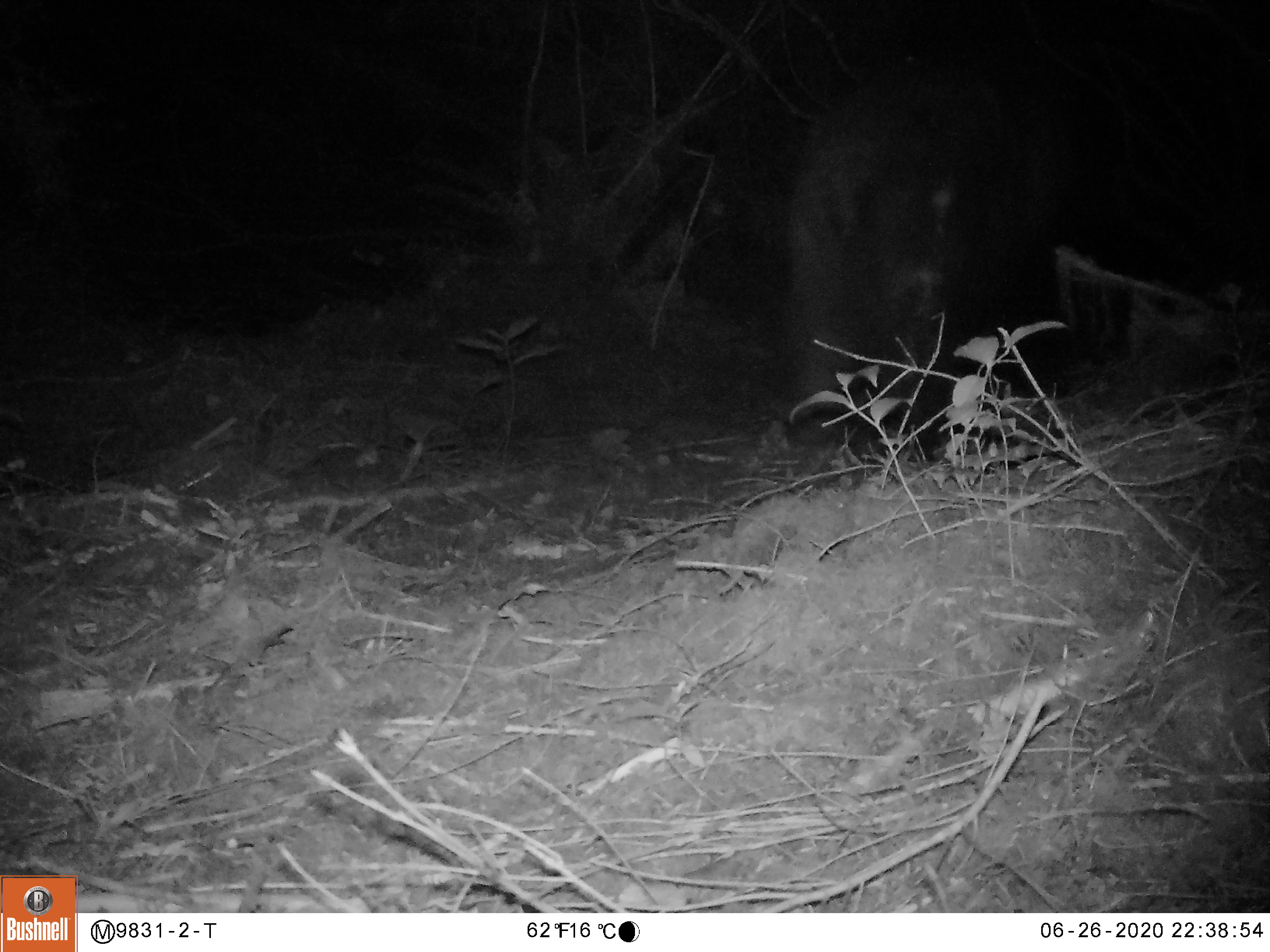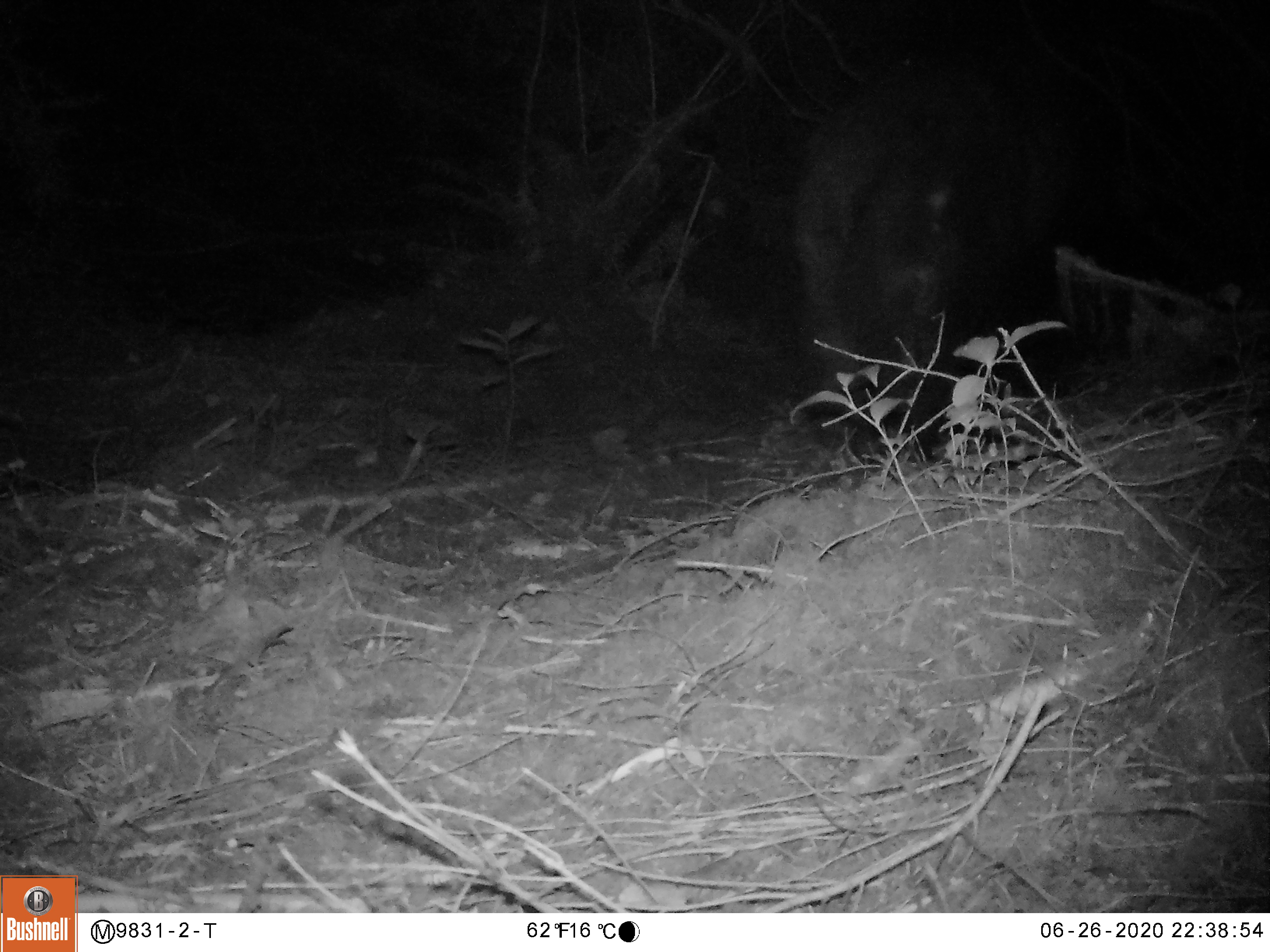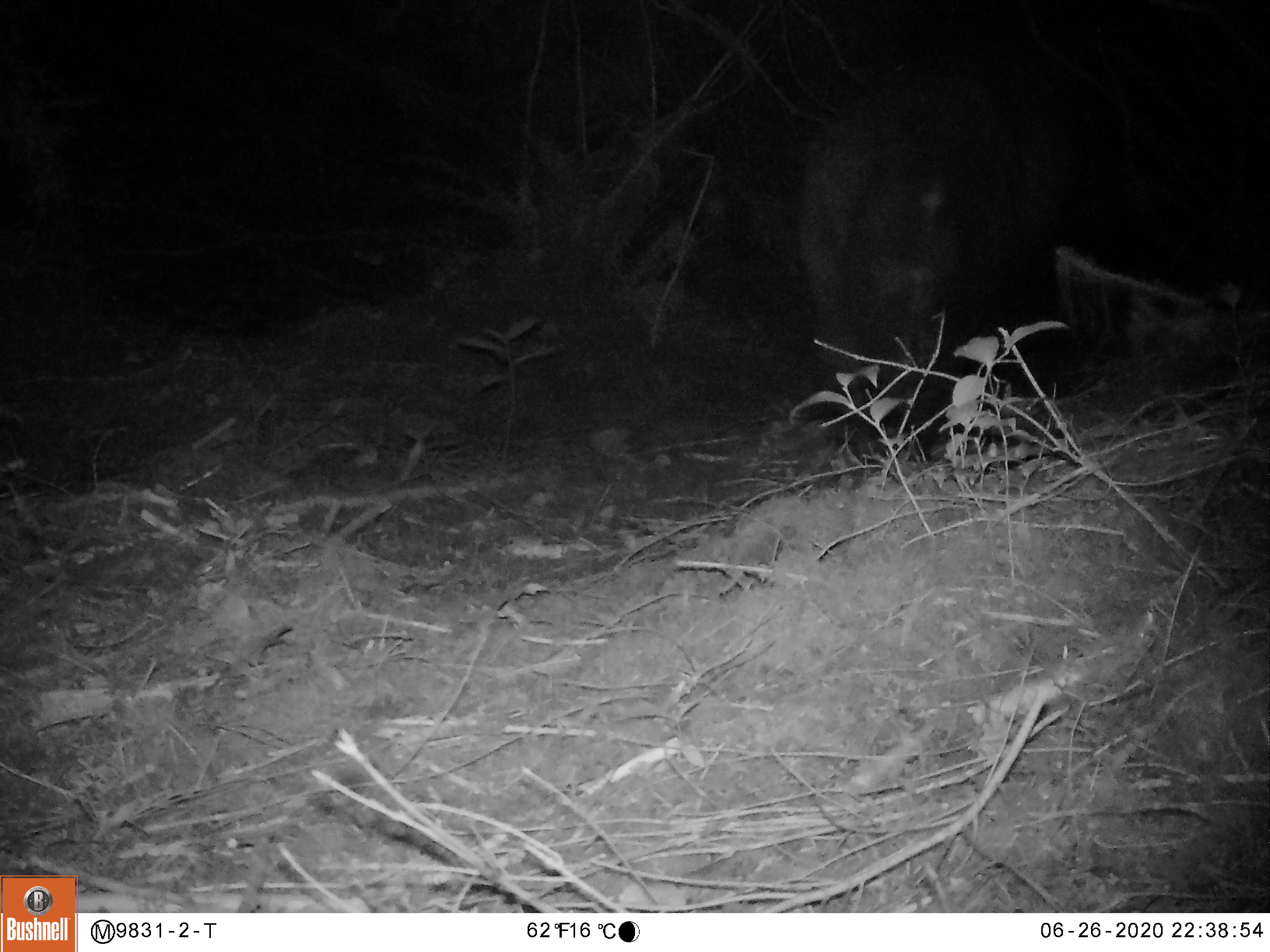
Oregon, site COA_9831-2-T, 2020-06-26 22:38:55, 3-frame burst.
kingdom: Animalia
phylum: Chordata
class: Mammalia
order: Carnivora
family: Ursidae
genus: Ursus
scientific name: Ursus americanus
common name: american black bear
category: black bear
Black bear (american black bear) (Ursus americanus).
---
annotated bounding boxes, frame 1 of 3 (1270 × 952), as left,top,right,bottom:
black bear: 763,74,1055,506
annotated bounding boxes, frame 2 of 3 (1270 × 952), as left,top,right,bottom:
black bear: 776,81,1055,487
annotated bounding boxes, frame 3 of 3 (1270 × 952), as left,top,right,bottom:
black bear: 797,102,985,480